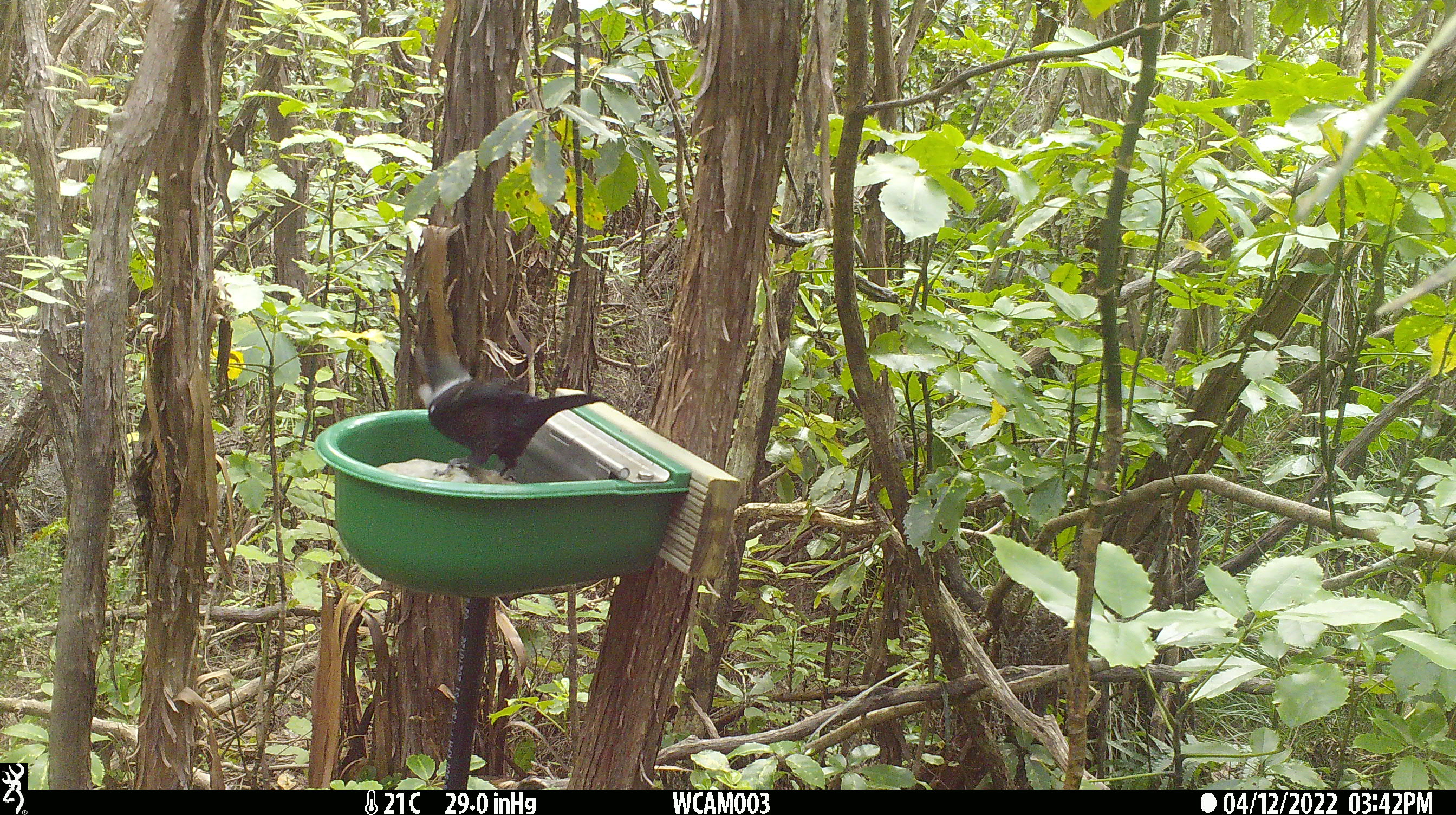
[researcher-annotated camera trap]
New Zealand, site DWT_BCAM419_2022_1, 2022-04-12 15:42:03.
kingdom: Animalia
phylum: Chordata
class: Aves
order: Passeriformes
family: Meliphagidae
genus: Prosthemadera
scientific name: Prosthemadera novaeseelandiae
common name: tui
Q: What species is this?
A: Tui (Prosthemadera novaeseelandiae).